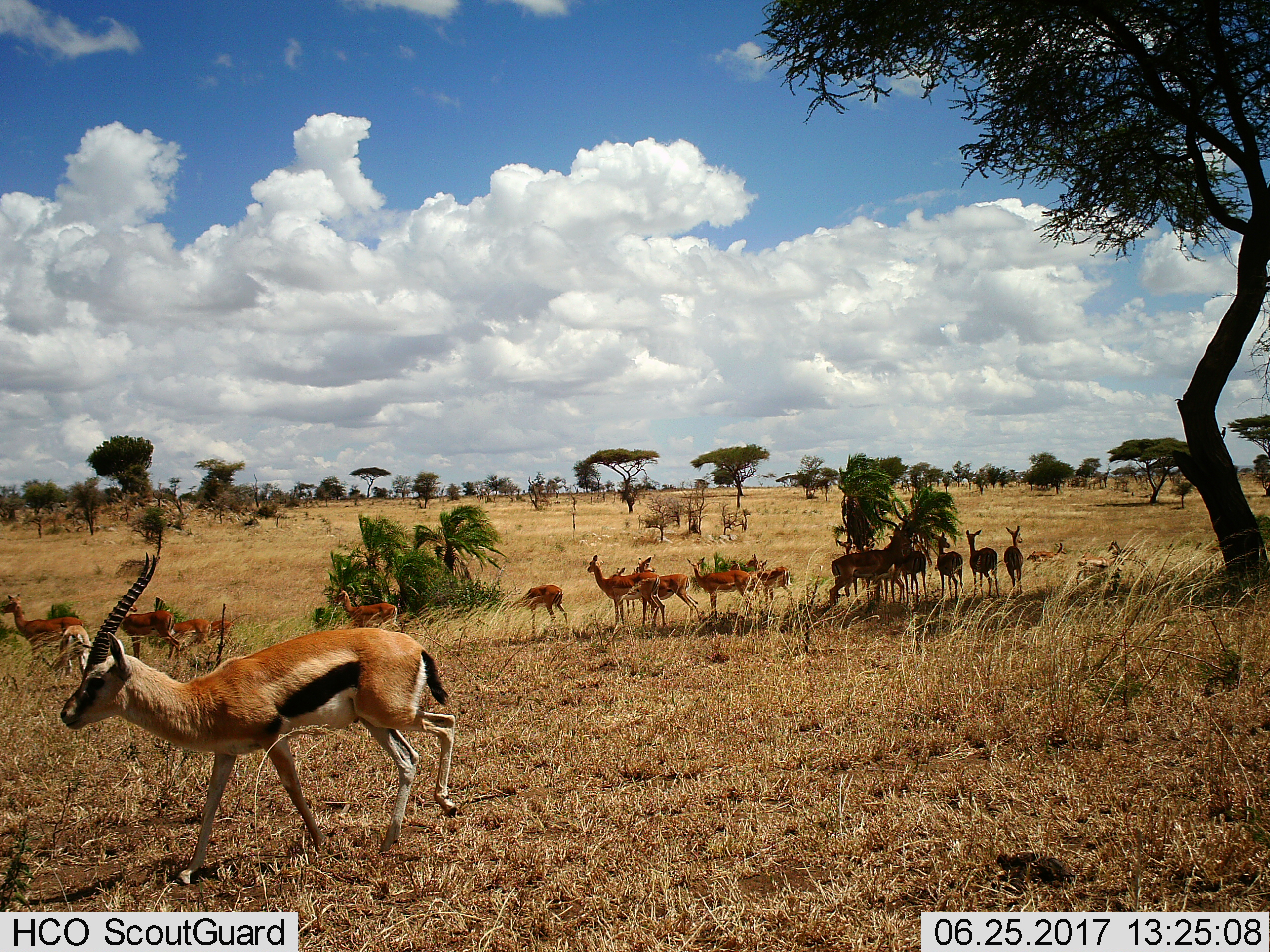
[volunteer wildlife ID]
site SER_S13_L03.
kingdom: Animalia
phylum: Chordata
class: Mammalia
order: Artiodactyla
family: Bovidae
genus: Eudorcas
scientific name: Eudorcas thomsonii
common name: thomson's gazelle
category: gazellethomsons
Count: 11-50.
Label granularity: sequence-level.